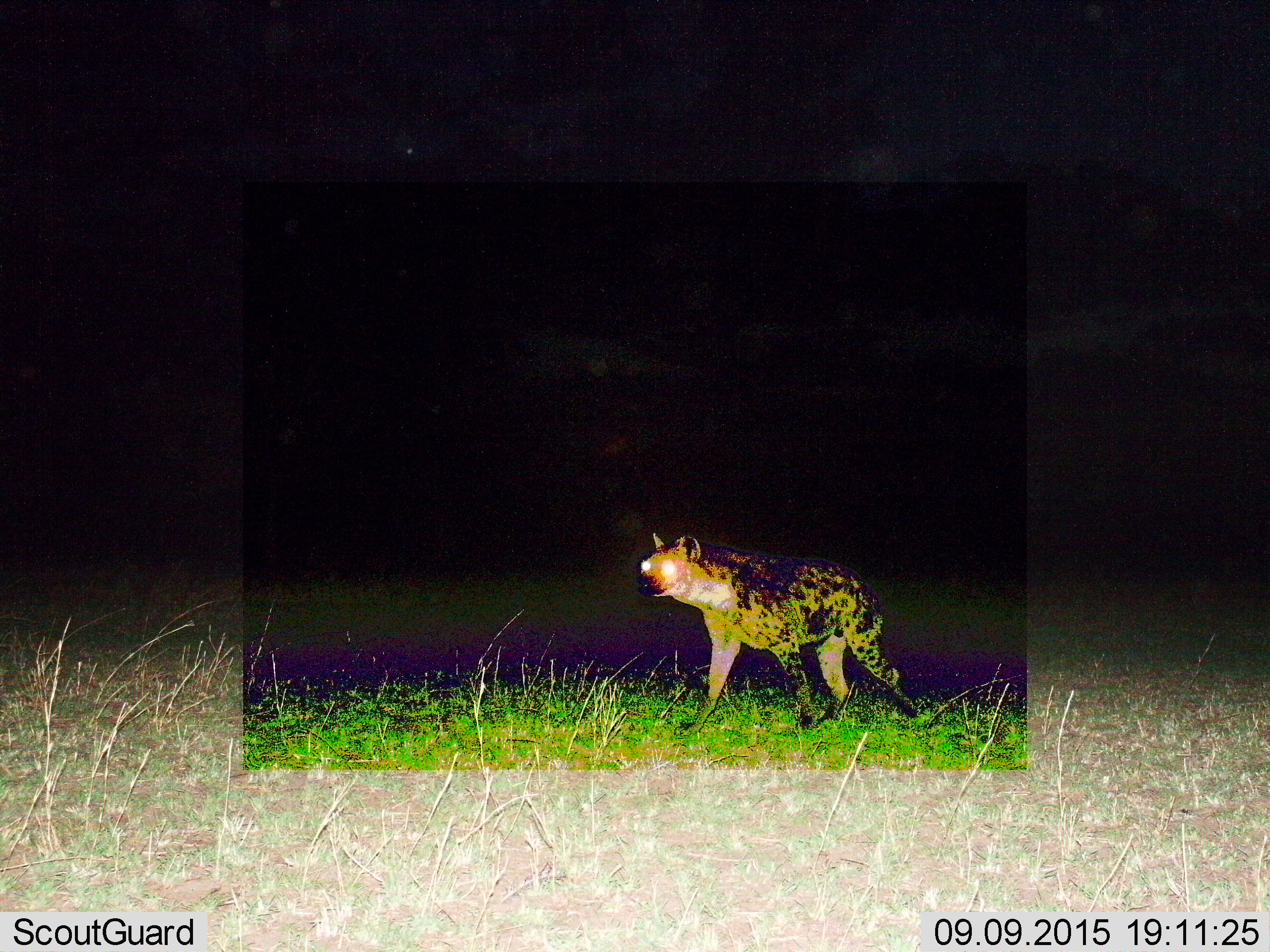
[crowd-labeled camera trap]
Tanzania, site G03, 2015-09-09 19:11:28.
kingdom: Animalia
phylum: Chordata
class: Mammalia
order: Carnivora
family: Hyaenidae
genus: Crocuta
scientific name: Crocuta crocuta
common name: spotted hyena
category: hyenaspotted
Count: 1.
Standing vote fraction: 19%.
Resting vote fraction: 0%.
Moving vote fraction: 88%.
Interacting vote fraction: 0%.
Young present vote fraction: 0%.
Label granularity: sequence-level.